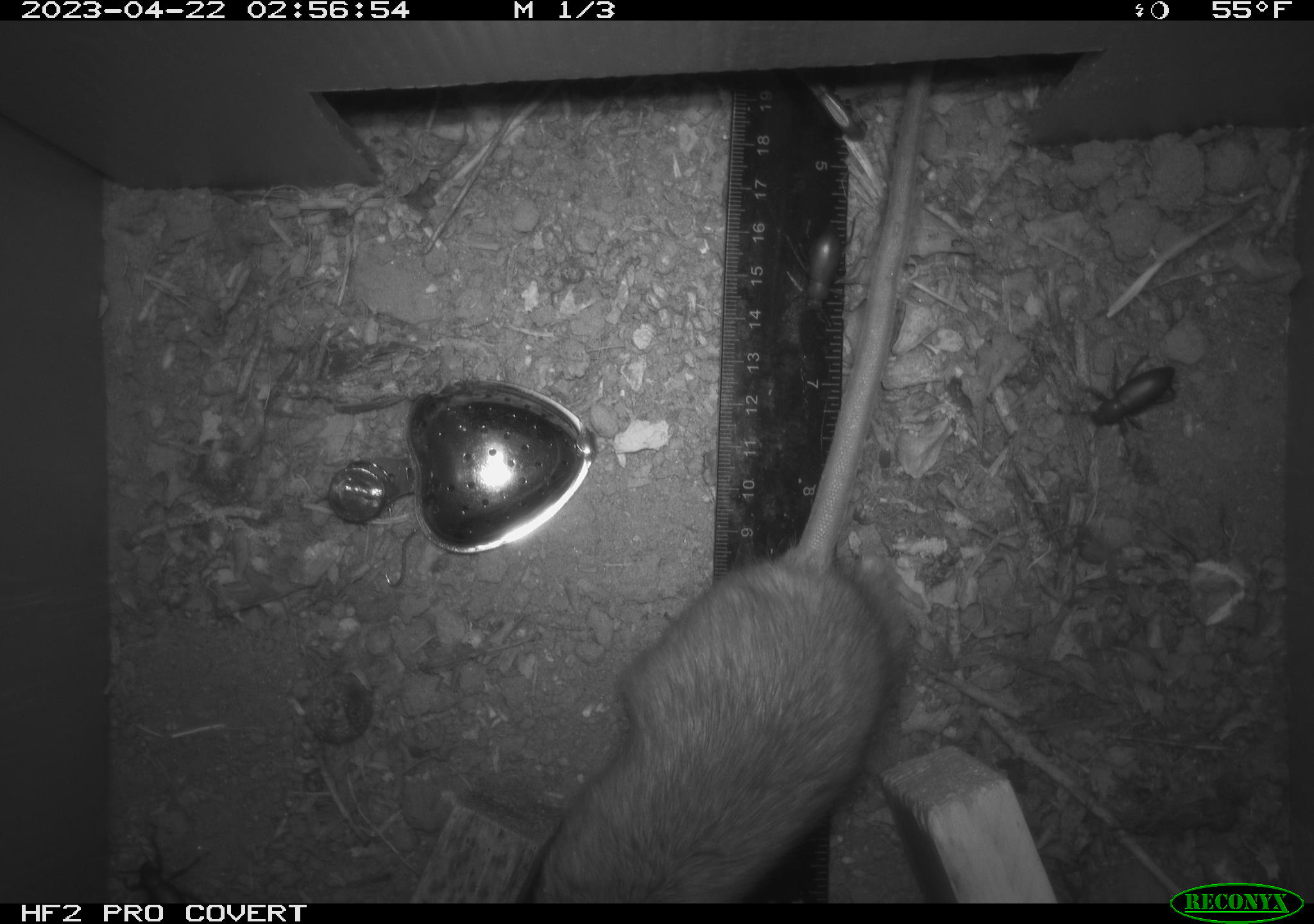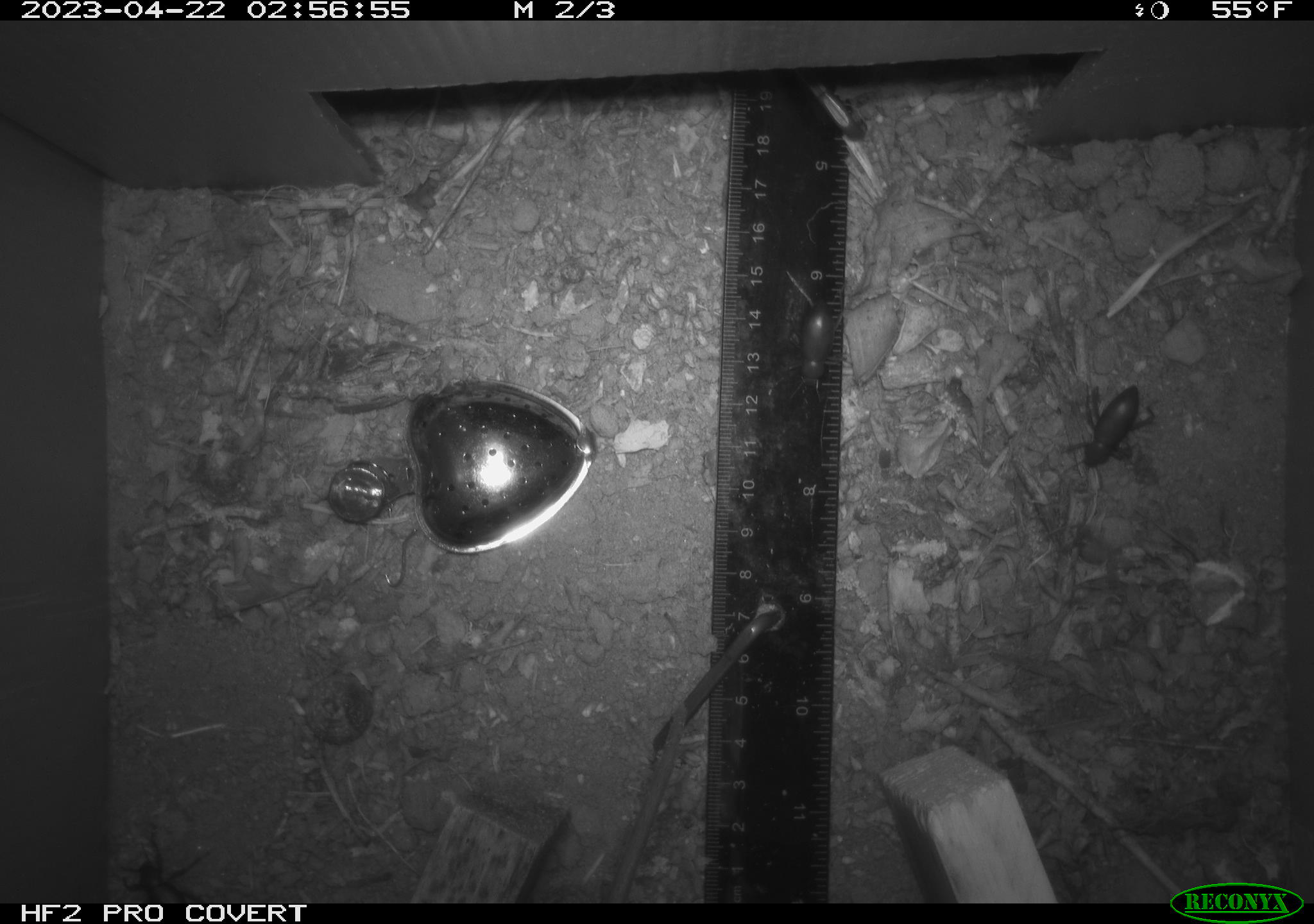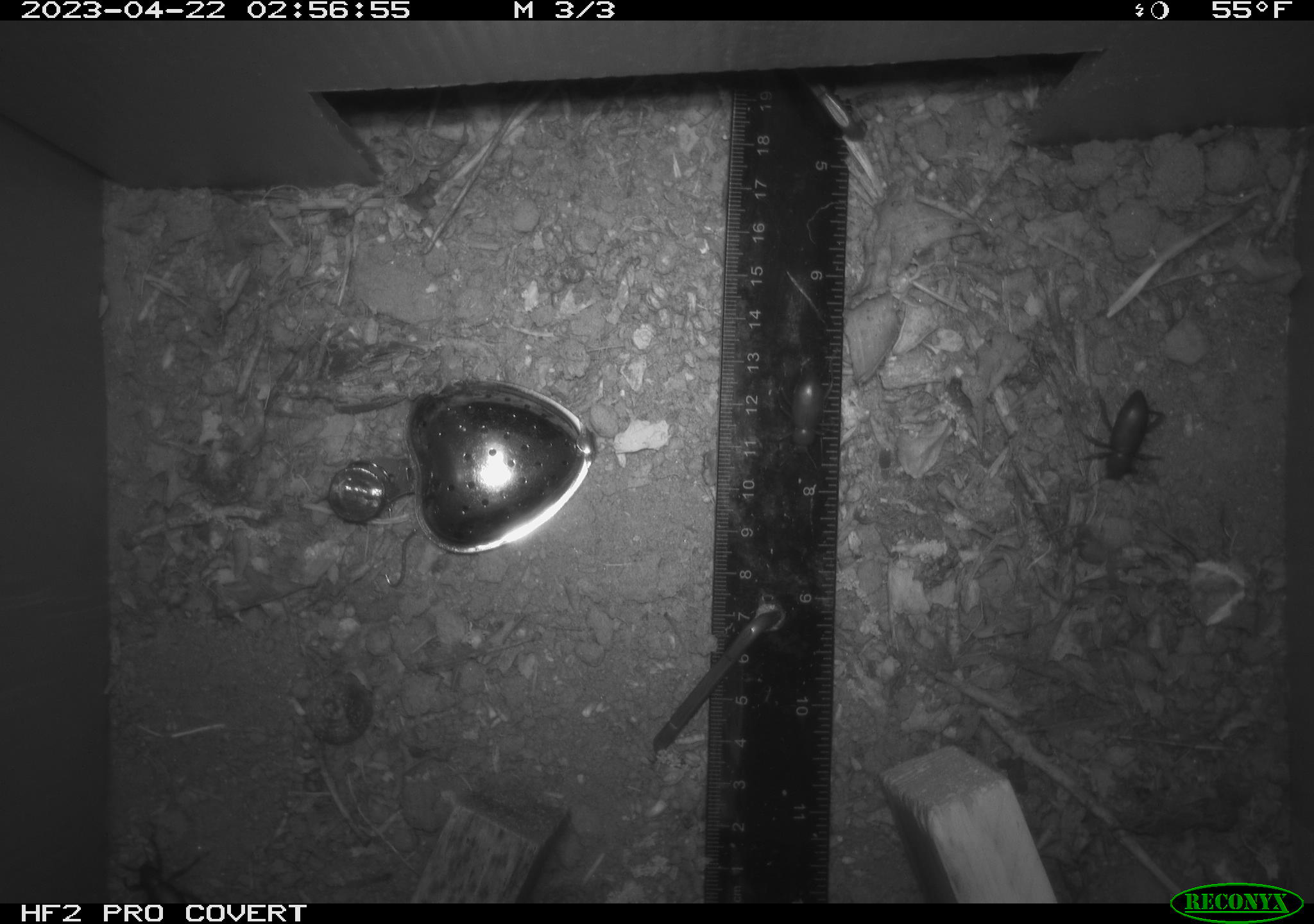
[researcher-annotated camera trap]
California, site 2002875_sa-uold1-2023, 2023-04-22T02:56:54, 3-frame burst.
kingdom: Animalia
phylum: Chordata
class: Mammalia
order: Rodentia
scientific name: Rodentia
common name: rodent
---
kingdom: Animalia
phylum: Arthropoda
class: Insecta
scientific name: Insecta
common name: insect